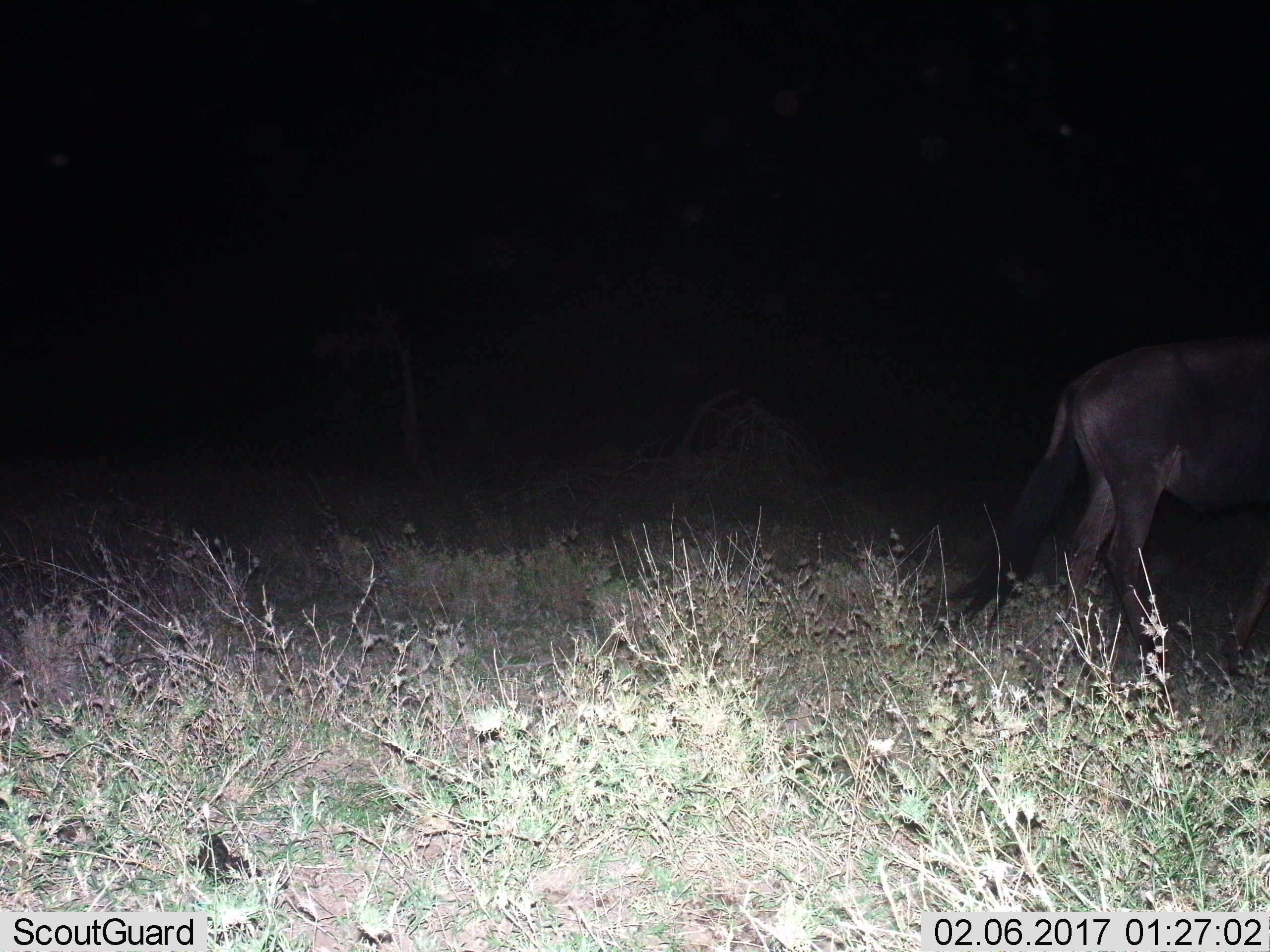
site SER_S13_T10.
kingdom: Animalia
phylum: Chordata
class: Mammalia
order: Artiodactyla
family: Bovidae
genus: Connochaetes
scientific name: Connochaetes taurinus taurinus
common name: blue wildebeest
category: wildebeestblue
Wildebeestblue (blue wildebeest) (Connochaetes taurinus taurinus), count 1. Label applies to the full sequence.